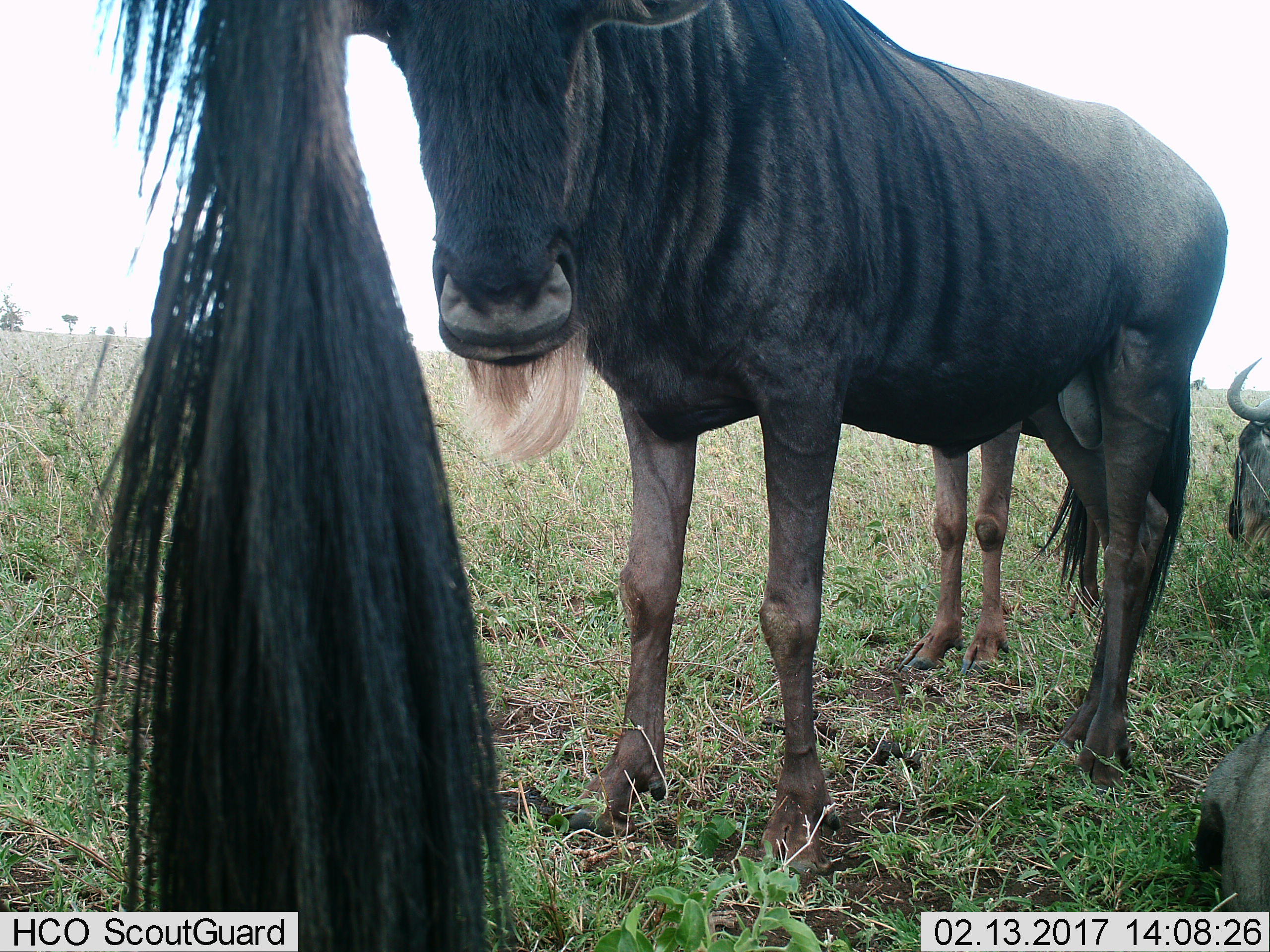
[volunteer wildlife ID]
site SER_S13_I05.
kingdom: Animalia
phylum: Chordata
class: Mammalia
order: Artiodactyla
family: Bovidae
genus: Connochaetes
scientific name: Connochaetes taurinus taurinus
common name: blue wildebeest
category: wildebeestblue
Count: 3.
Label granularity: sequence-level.